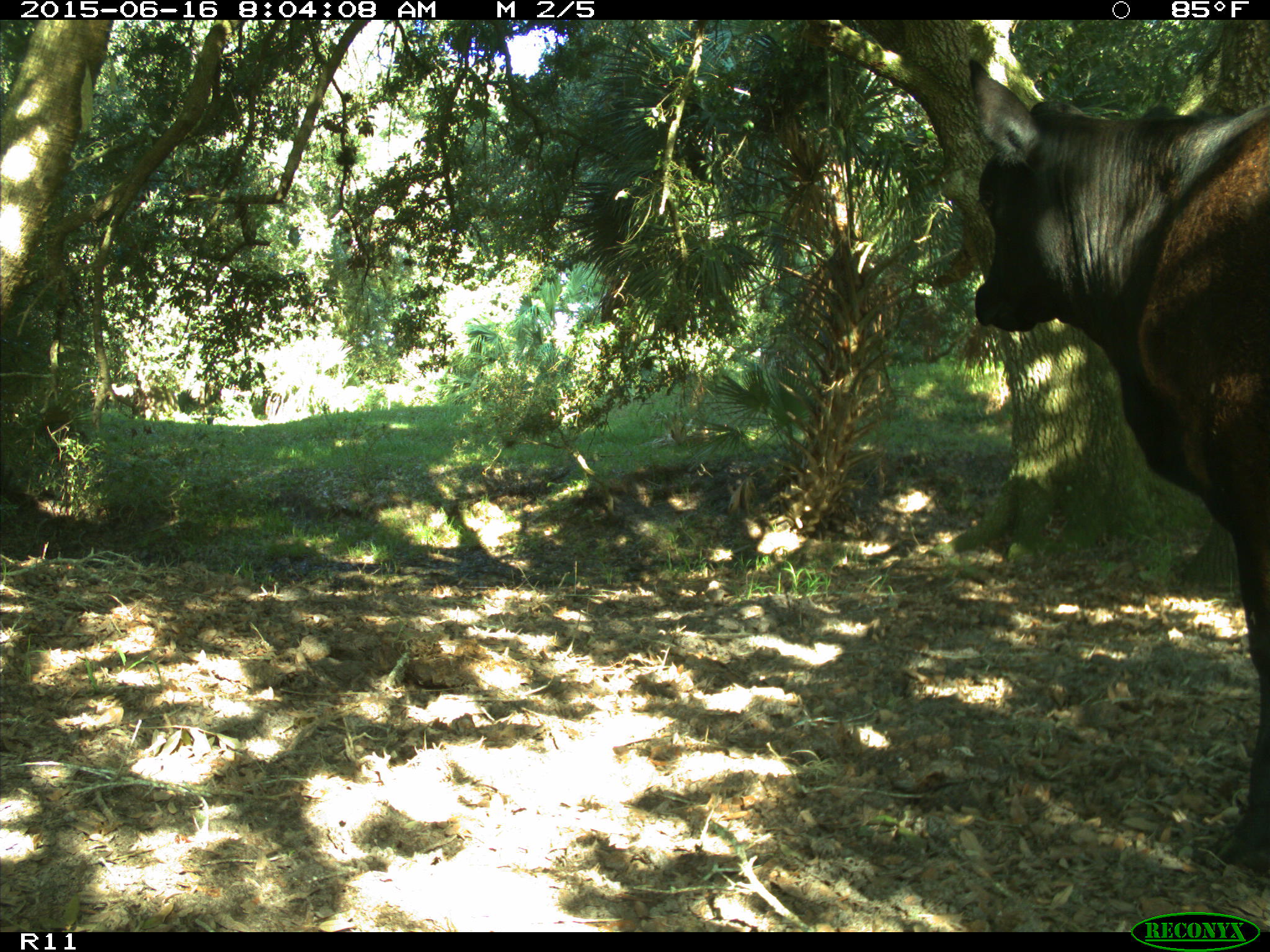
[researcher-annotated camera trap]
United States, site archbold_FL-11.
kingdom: Animalia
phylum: Chordata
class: Mammalia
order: Artiodactyla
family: Bovidae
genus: Bos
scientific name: Bos taurus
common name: domestic cow